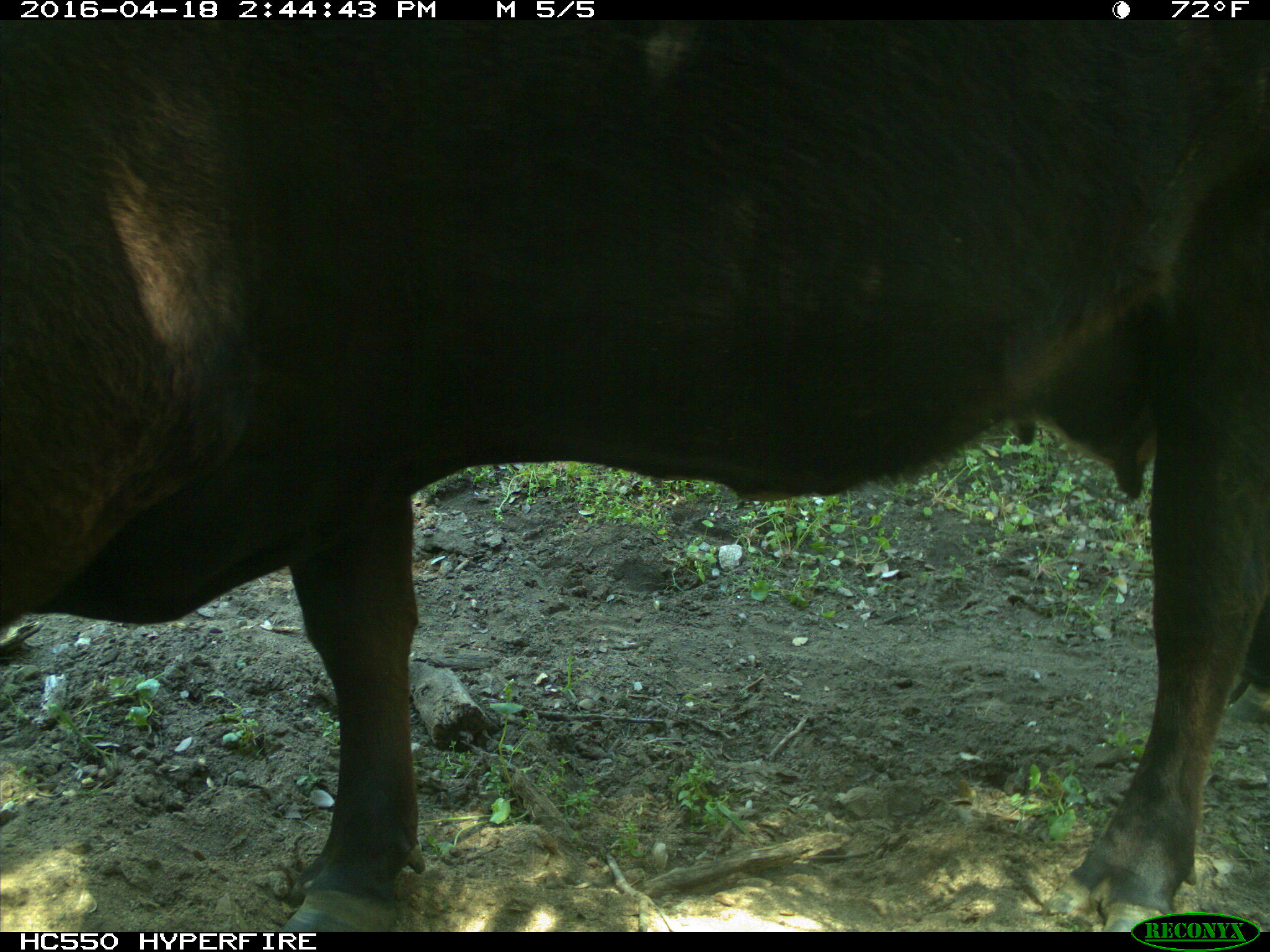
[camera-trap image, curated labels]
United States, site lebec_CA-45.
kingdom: Animalia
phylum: Chordata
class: Mammalia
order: Artiodactyla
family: Bovidae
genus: Bos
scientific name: Bos taurus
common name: domestic cow